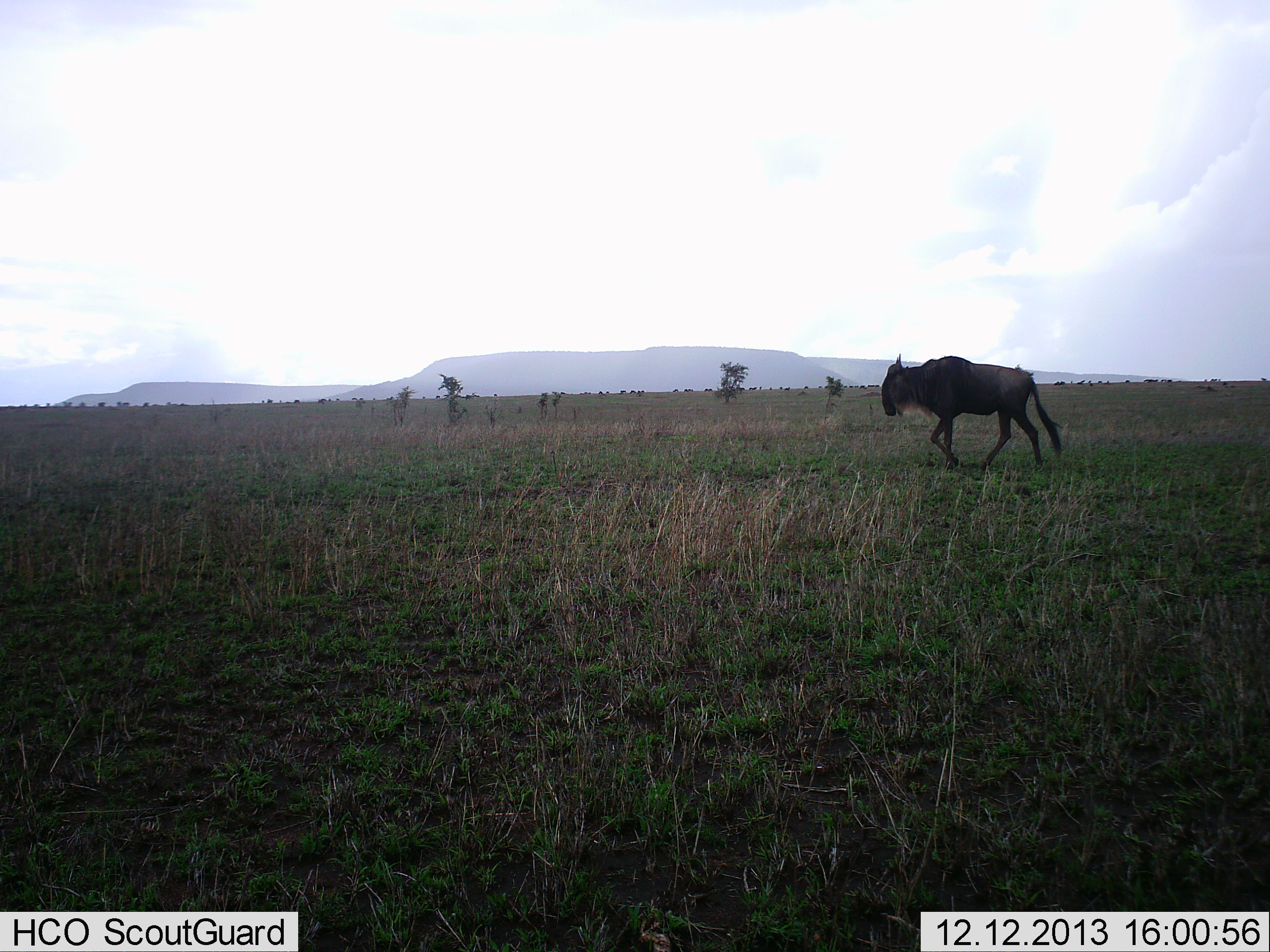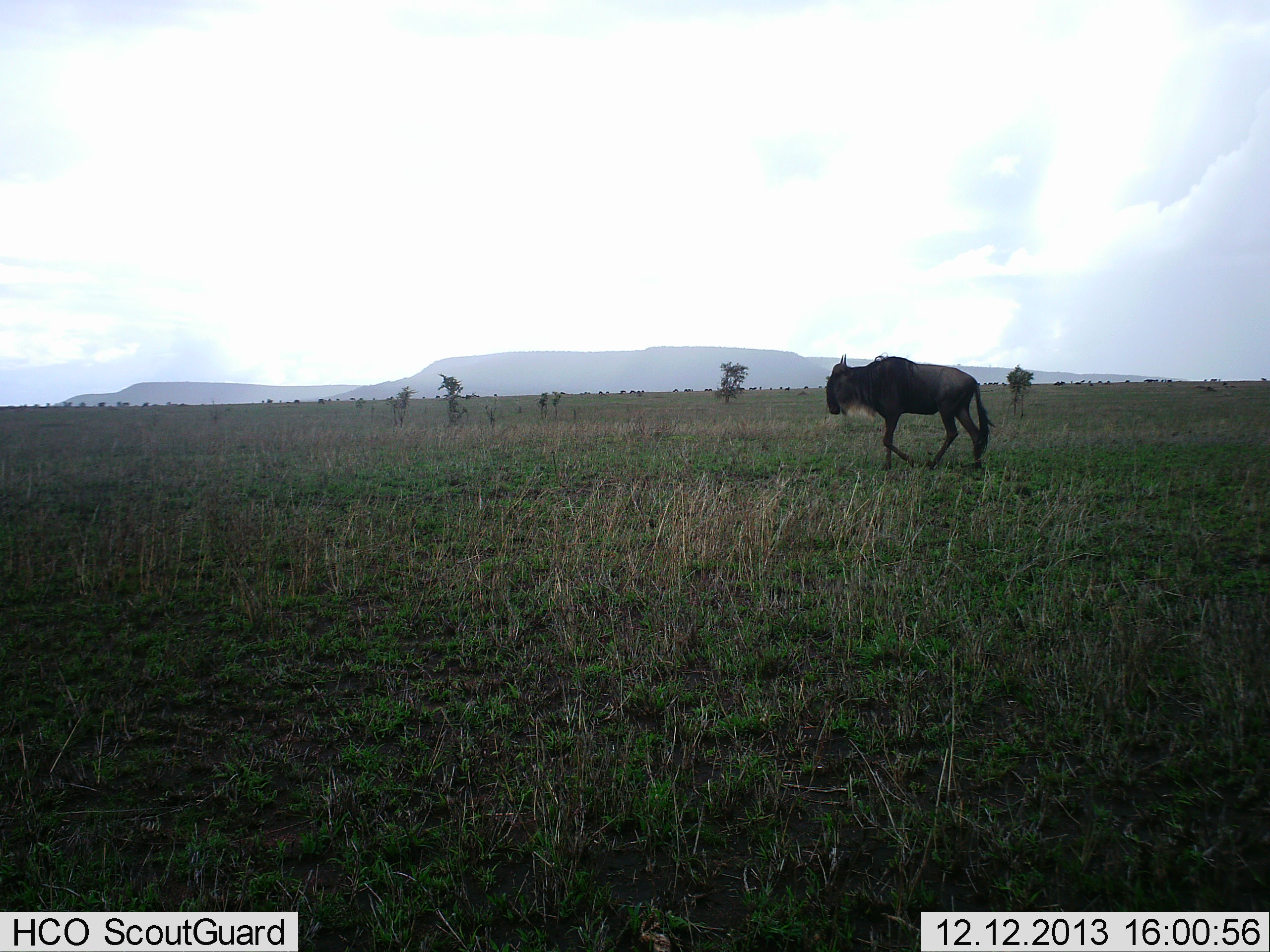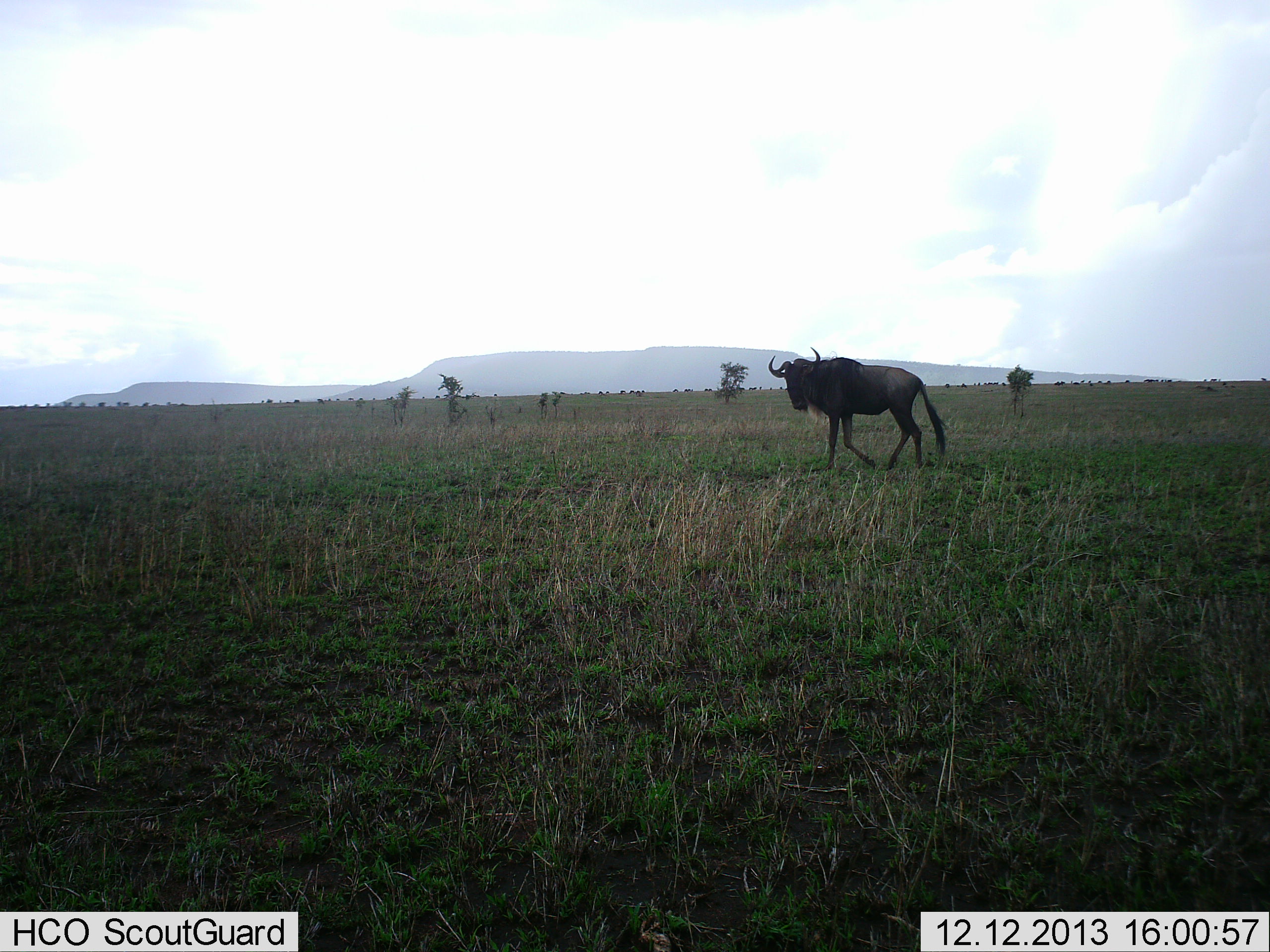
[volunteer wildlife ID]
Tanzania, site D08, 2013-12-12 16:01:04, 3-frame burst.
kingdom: Animalia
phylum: Chordata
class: Mammalia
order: Artiodactyla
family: Bovidae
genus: Connochaetes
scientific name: Connochaetes taurinus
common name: blue wildebeest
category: wildebeest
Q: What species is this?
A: Wildebeest (blue wildebeest) (Connochaetes taurinus).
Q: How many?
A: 1.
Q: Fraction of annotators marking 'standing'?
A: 20%.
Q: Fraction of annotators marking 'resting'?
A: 0%.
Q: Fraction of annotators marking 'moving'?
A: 100%.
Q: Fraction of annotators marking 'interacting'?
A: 0%.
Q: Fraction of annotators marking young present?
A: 0%.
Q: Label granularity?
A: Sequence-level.